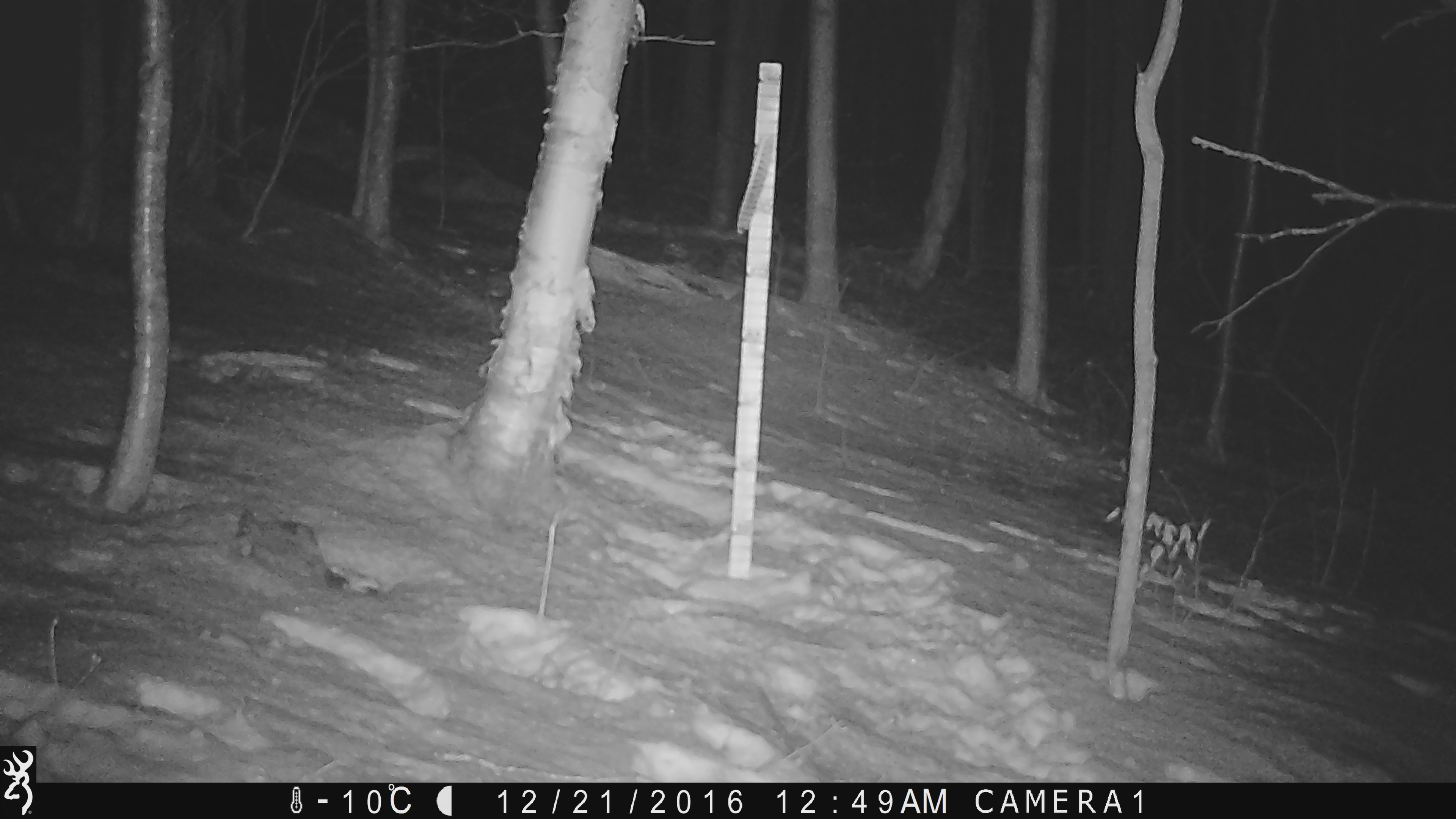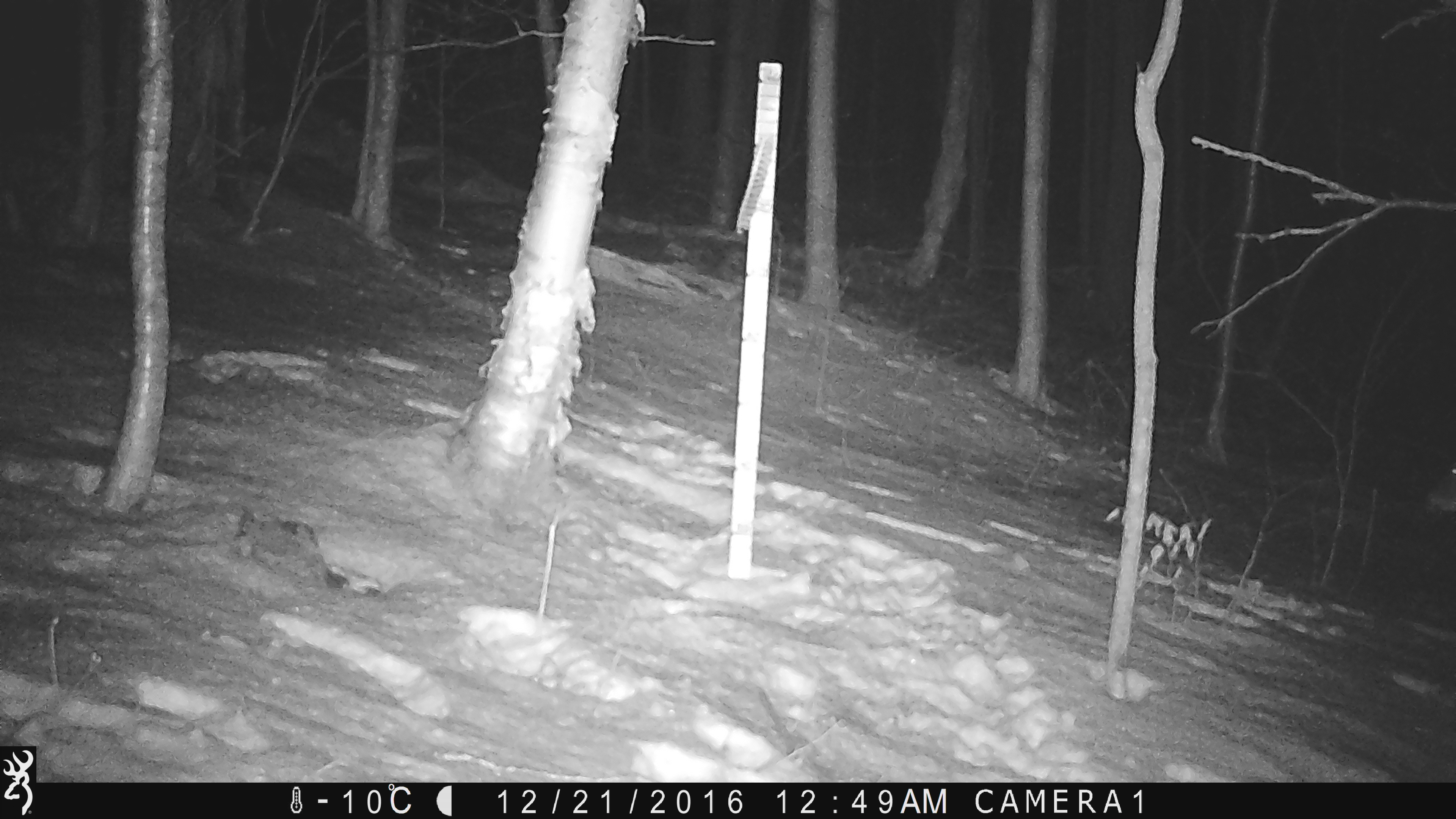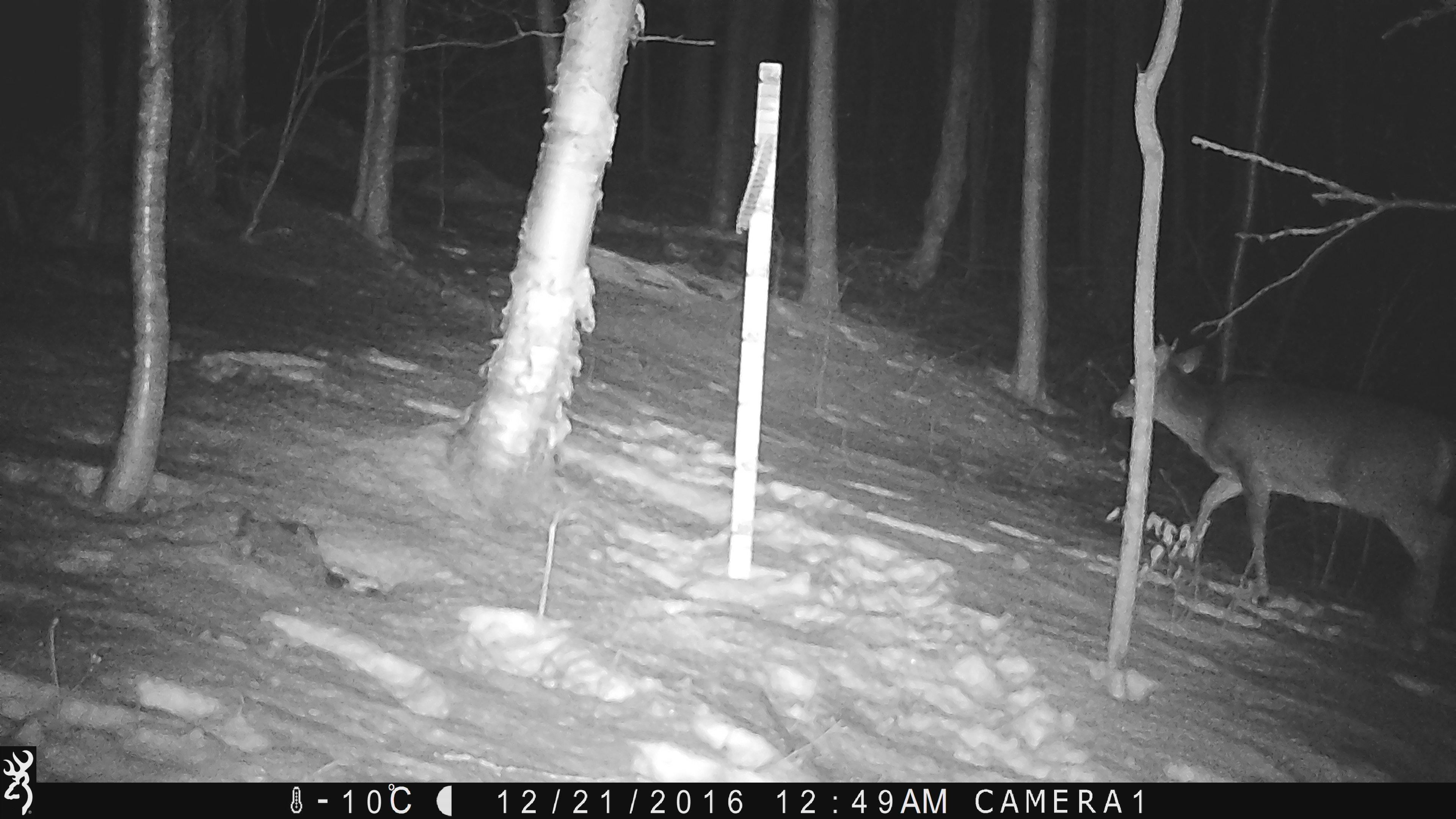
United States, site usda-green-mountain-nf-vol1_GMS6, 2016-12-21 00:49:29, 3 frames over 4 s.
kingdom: Animalia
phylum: Chordata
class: Mammalia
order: Artiodactyla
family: Cervidae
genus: Odocoileus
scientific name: Odocoileus virginianus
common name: white-tailed deer